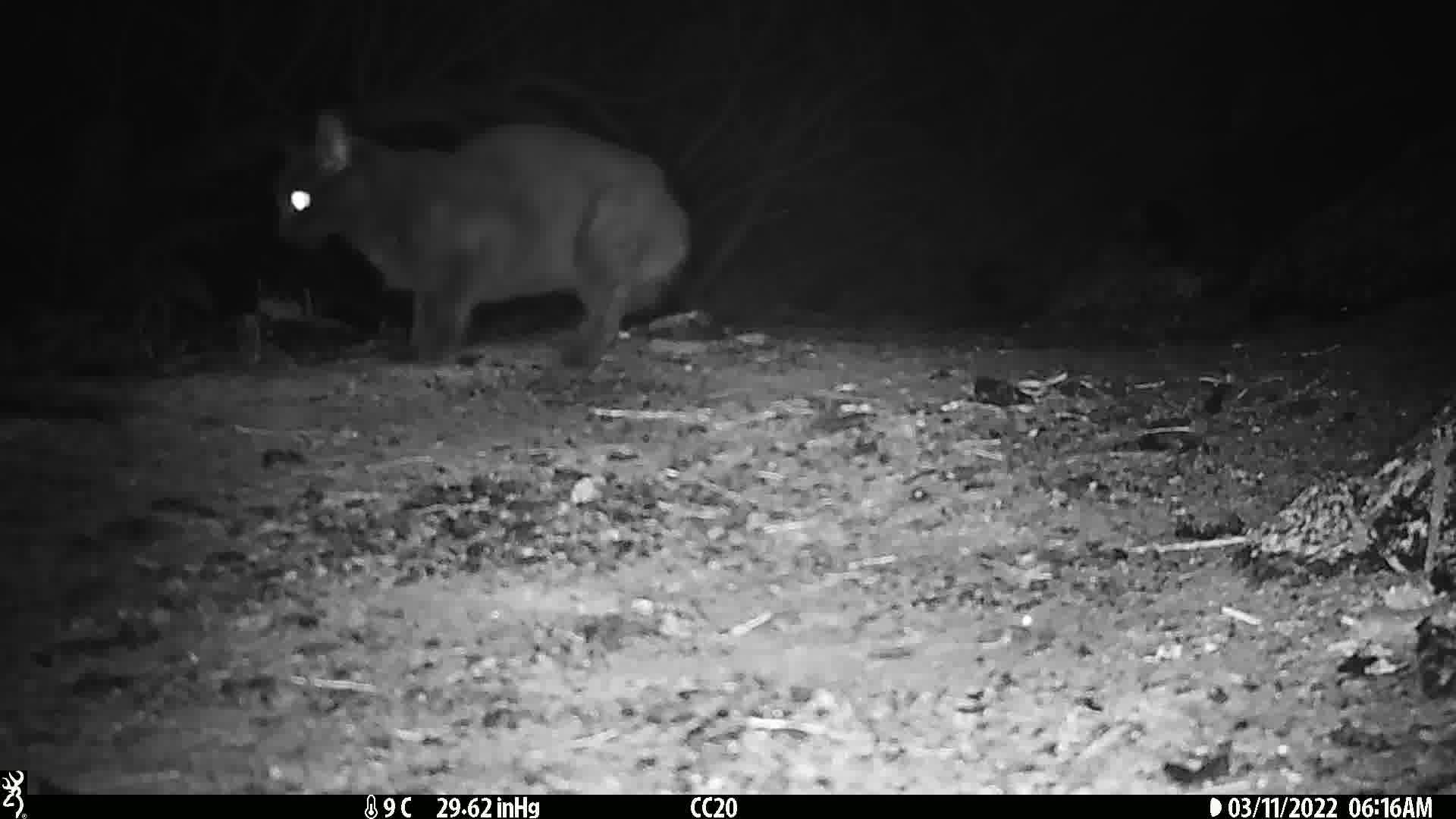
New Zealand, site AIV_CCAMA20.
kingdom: Animalia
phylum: Chordata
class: Mammalia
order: Carnivora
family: Felidae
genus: Felis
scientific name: Felis catus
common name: domestic cat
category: cat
Cat (domestic cat) (Felis catus).